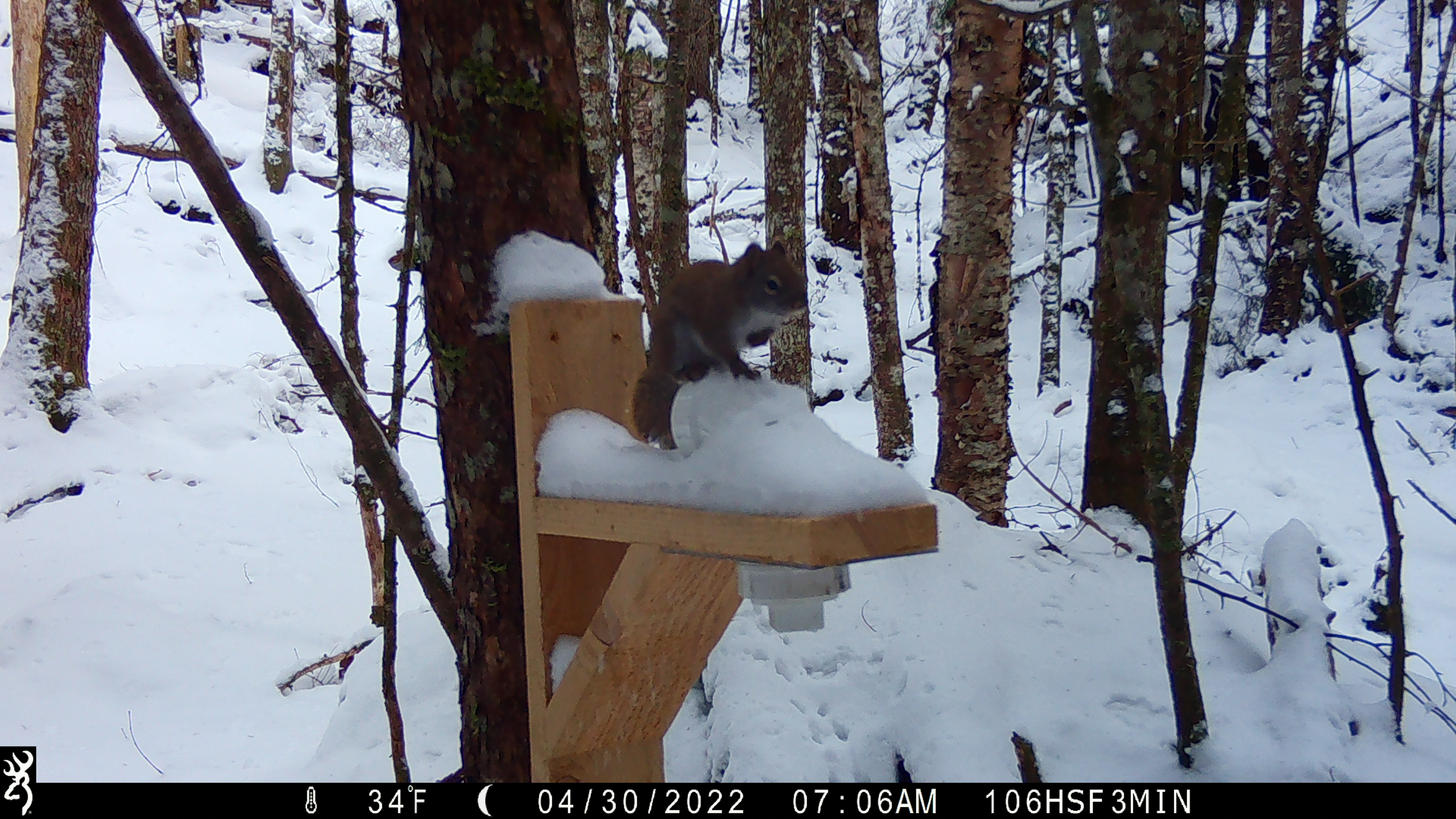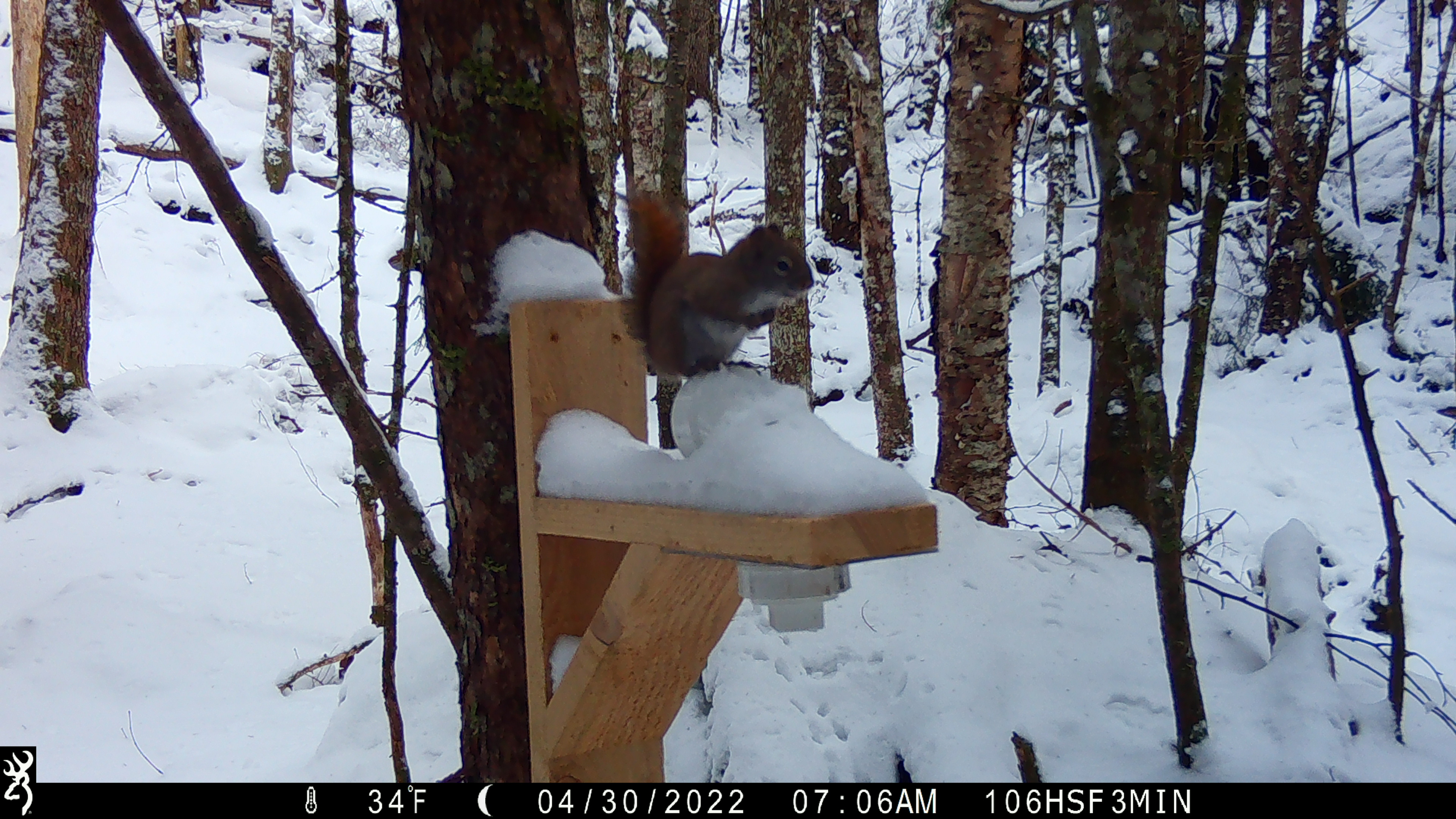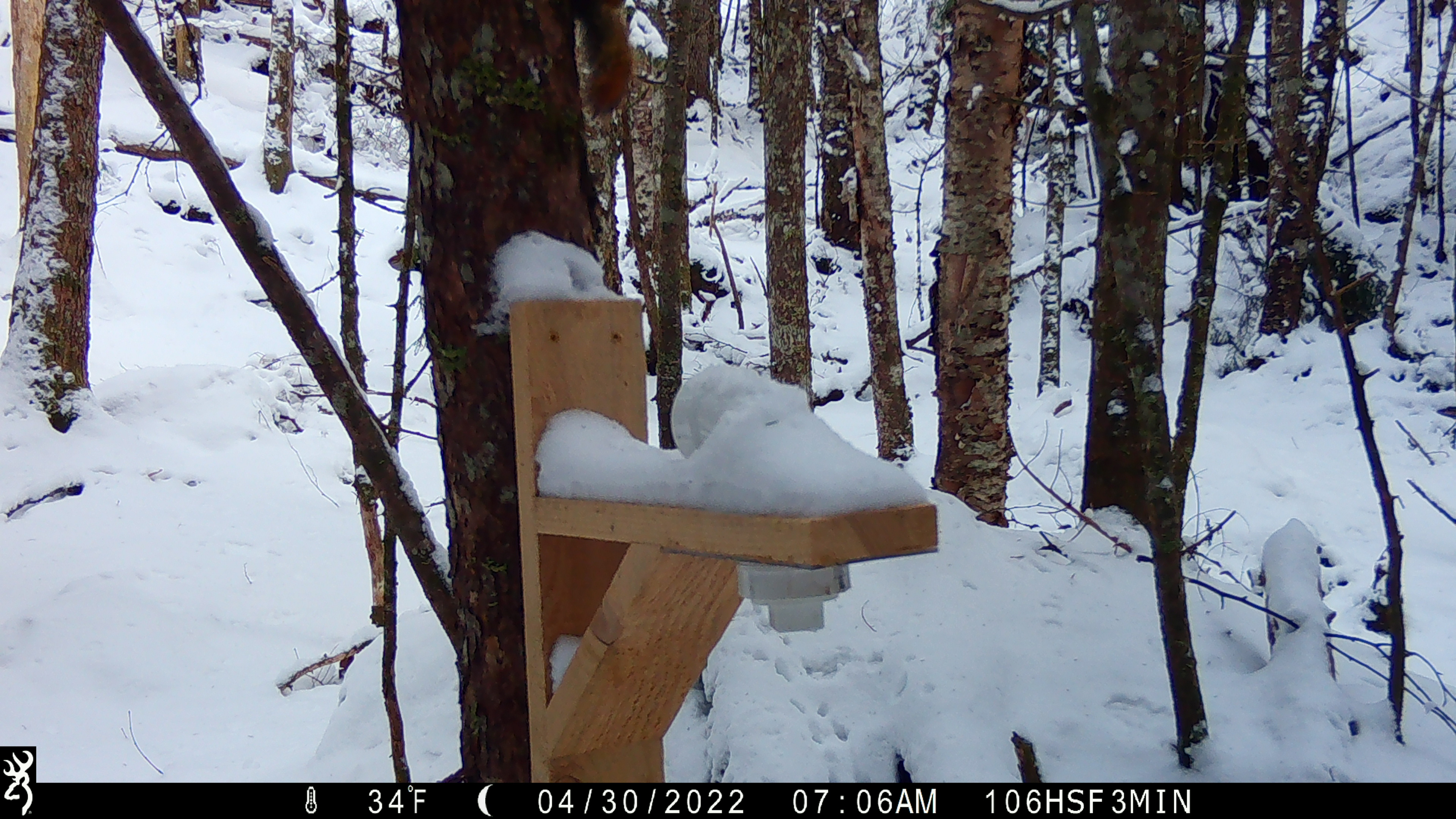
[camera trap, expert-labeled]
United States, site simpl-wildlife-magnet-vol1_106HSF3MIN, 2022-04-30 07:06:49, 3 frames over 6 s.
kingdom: Animalia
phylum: Chordata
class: Mammalia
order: Rodentia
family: Sciuridae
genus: Tamiasciurus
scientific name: Tamiasciurus hudsonicus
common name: red squirrel